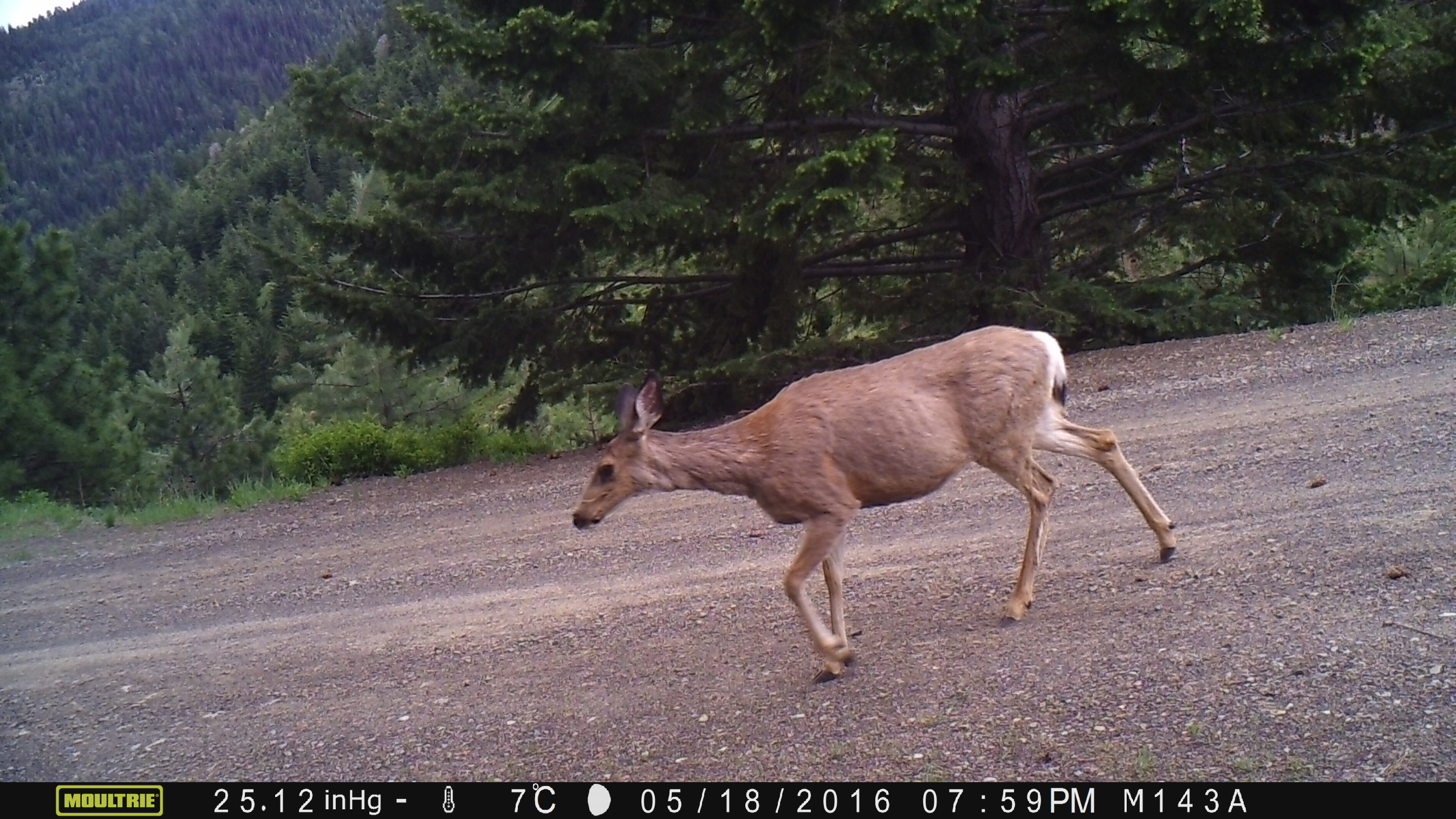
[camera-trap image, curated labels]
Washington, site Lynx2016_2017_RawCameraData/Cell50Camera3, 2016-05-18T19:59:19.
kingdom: Animalia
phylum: Chordata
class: Mammalia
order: Artiodactyla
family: Cervidae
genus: Odocoileus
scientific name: Odocoileus hemionus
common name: mule deer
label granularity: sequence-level